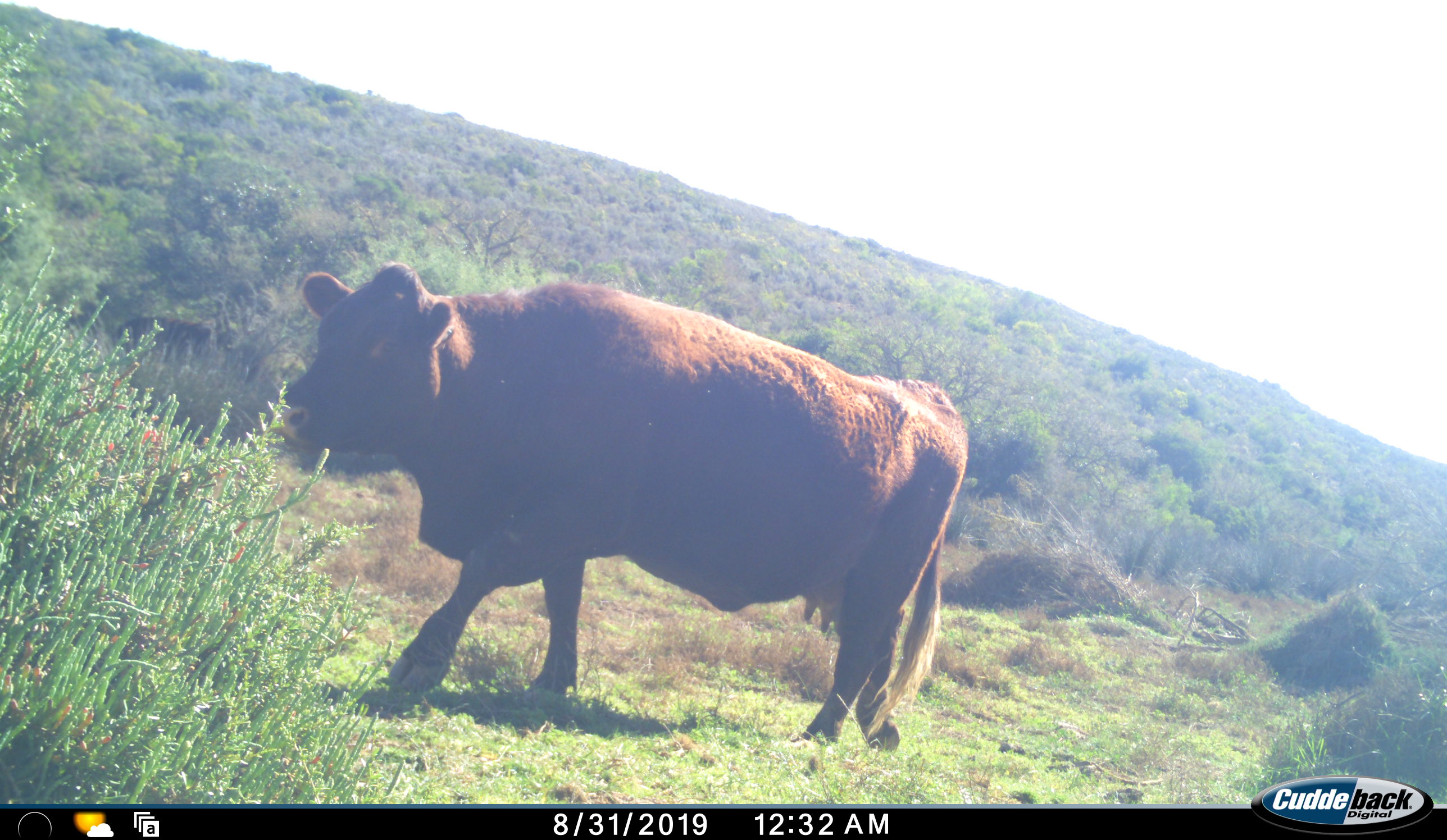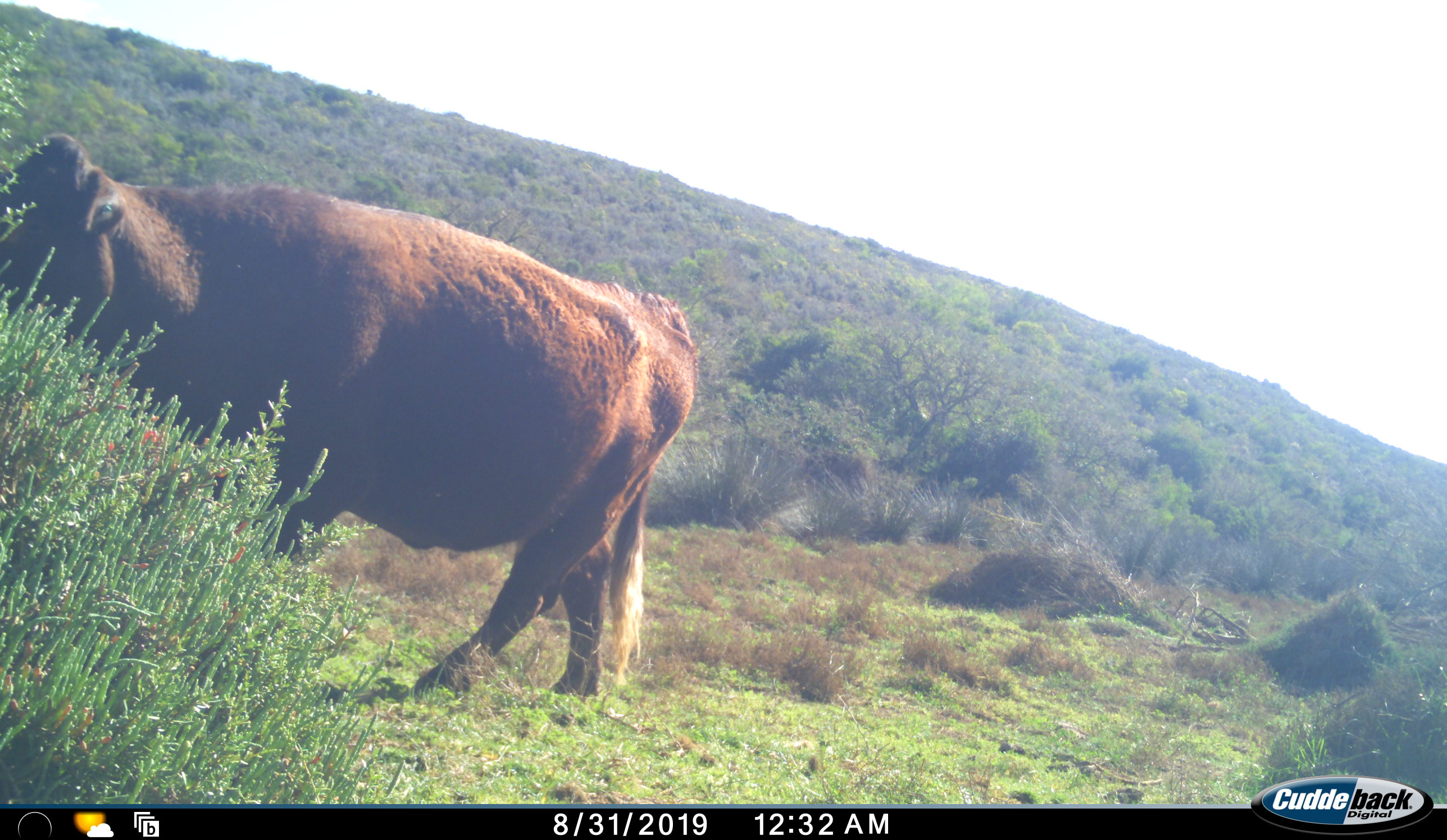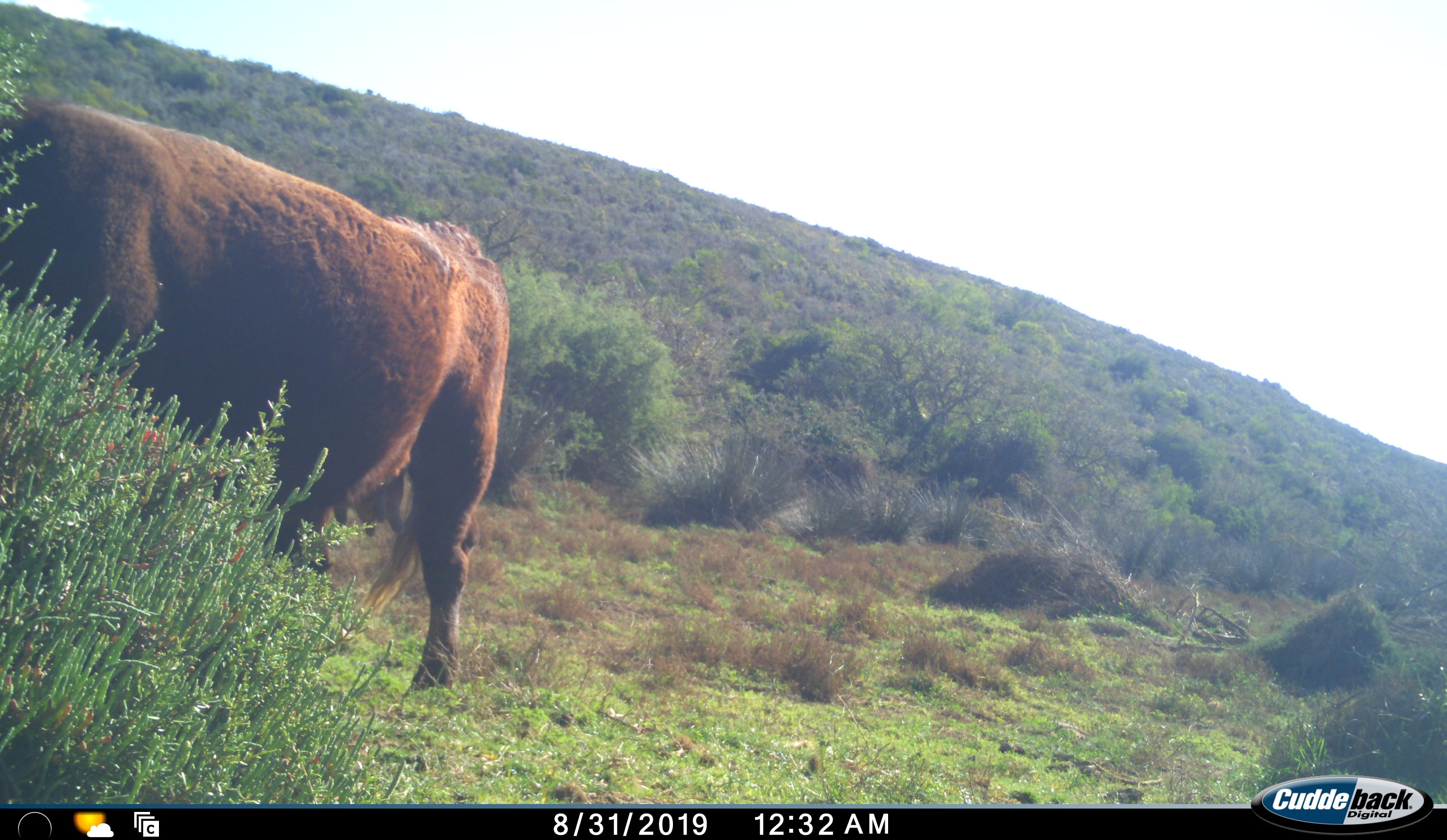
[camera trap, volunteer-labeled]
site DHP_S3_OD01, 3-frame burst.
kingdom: Animalia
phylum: Chordata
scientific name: Vertebrata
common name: domestic animal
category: domesticanimal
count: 1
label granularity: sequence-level